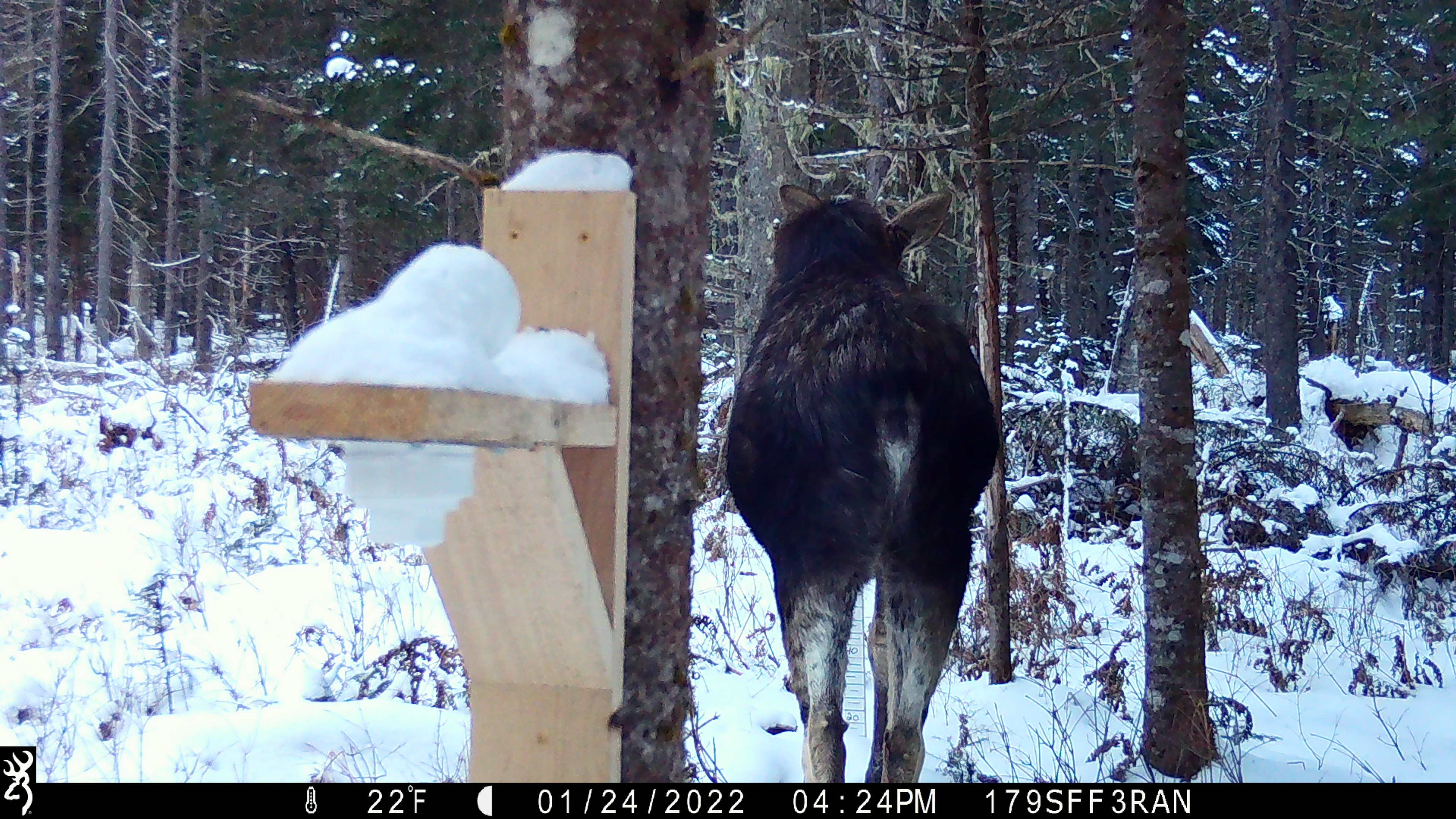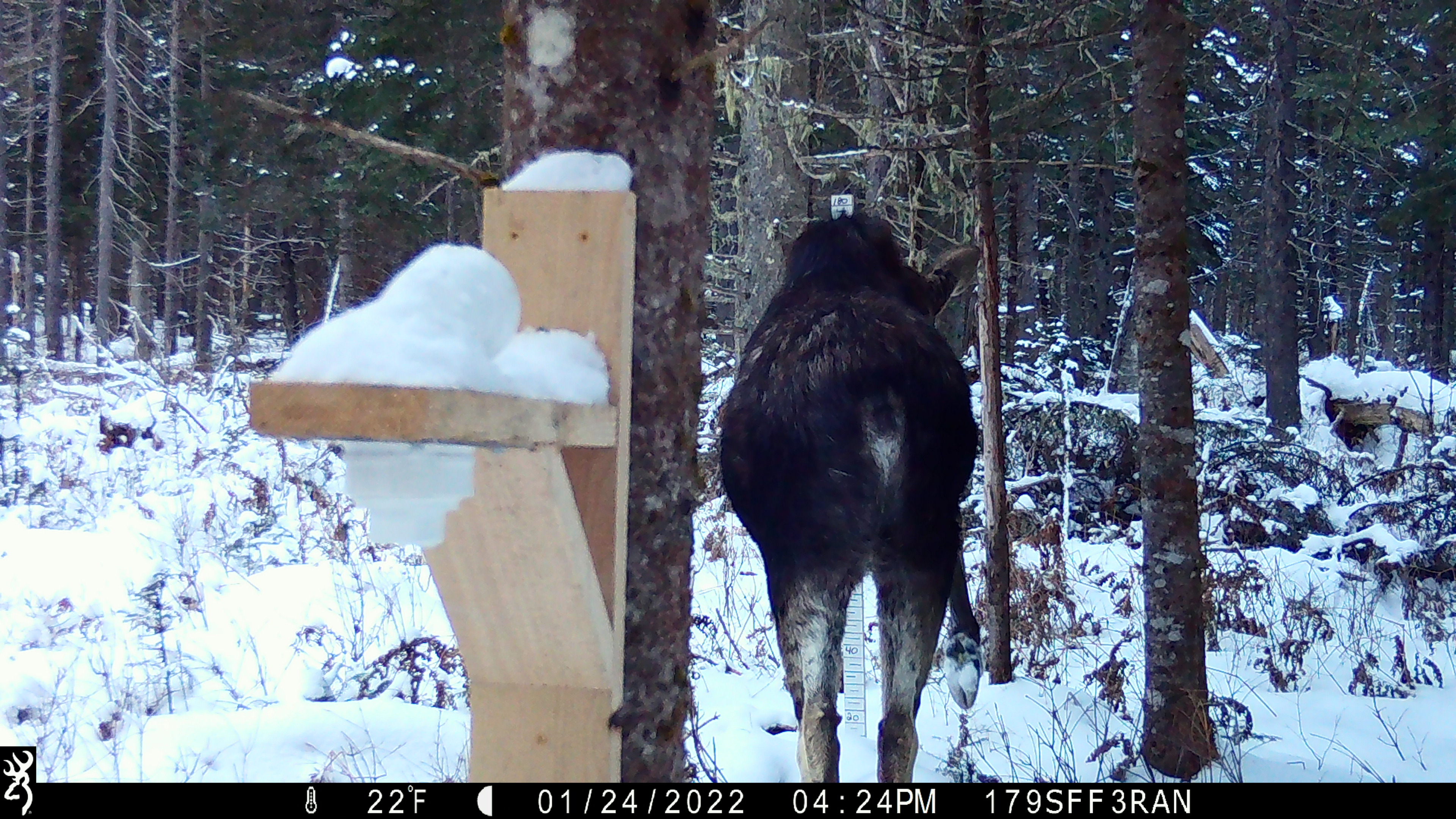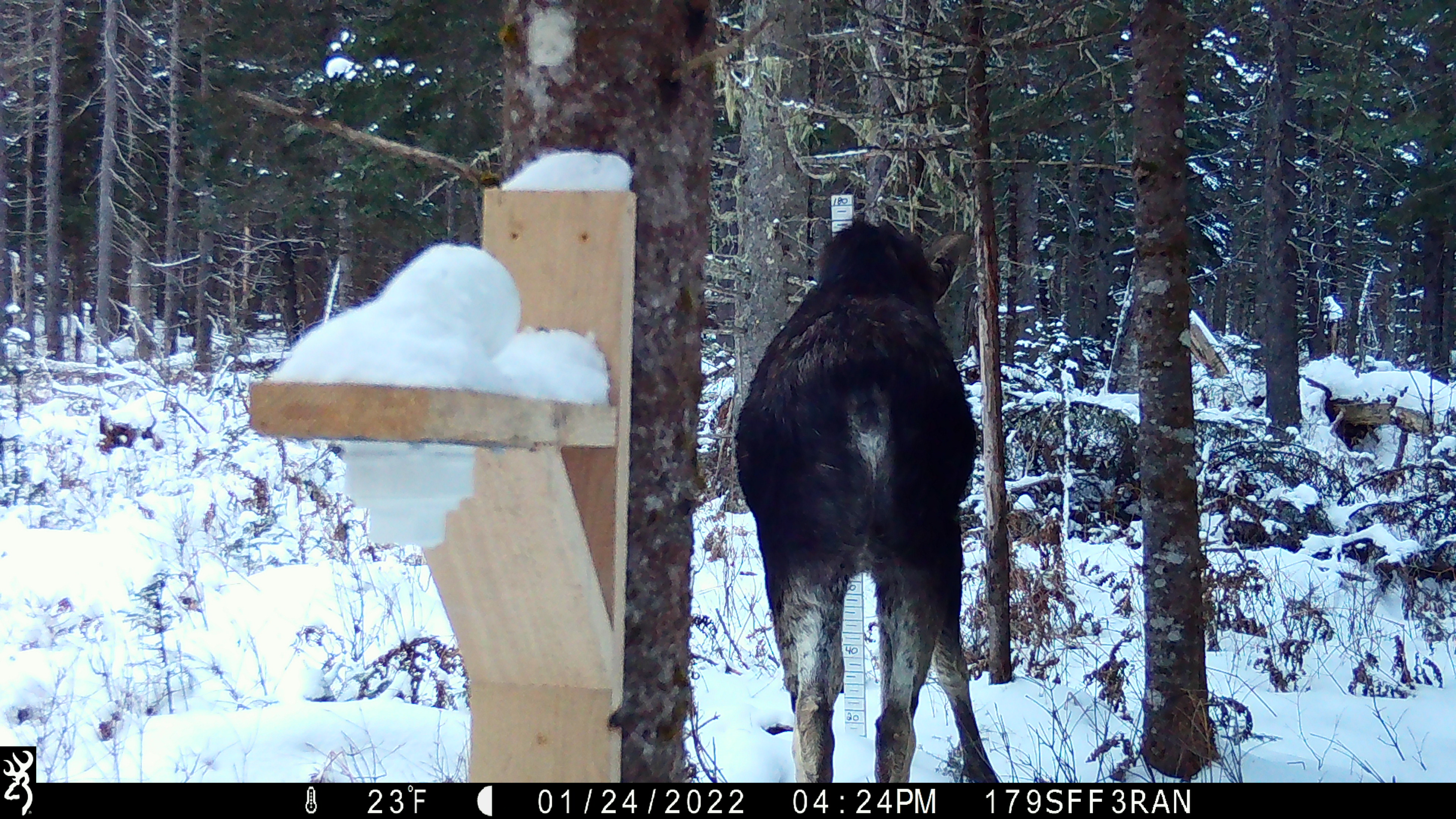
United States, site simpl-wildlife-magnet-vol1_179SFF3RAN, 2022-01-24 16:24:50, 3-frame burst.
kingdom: Animalia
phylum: Chordata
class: Mammalia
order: Artiodactyla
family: Cervidae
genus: Alces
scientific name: Alces alces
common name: moose